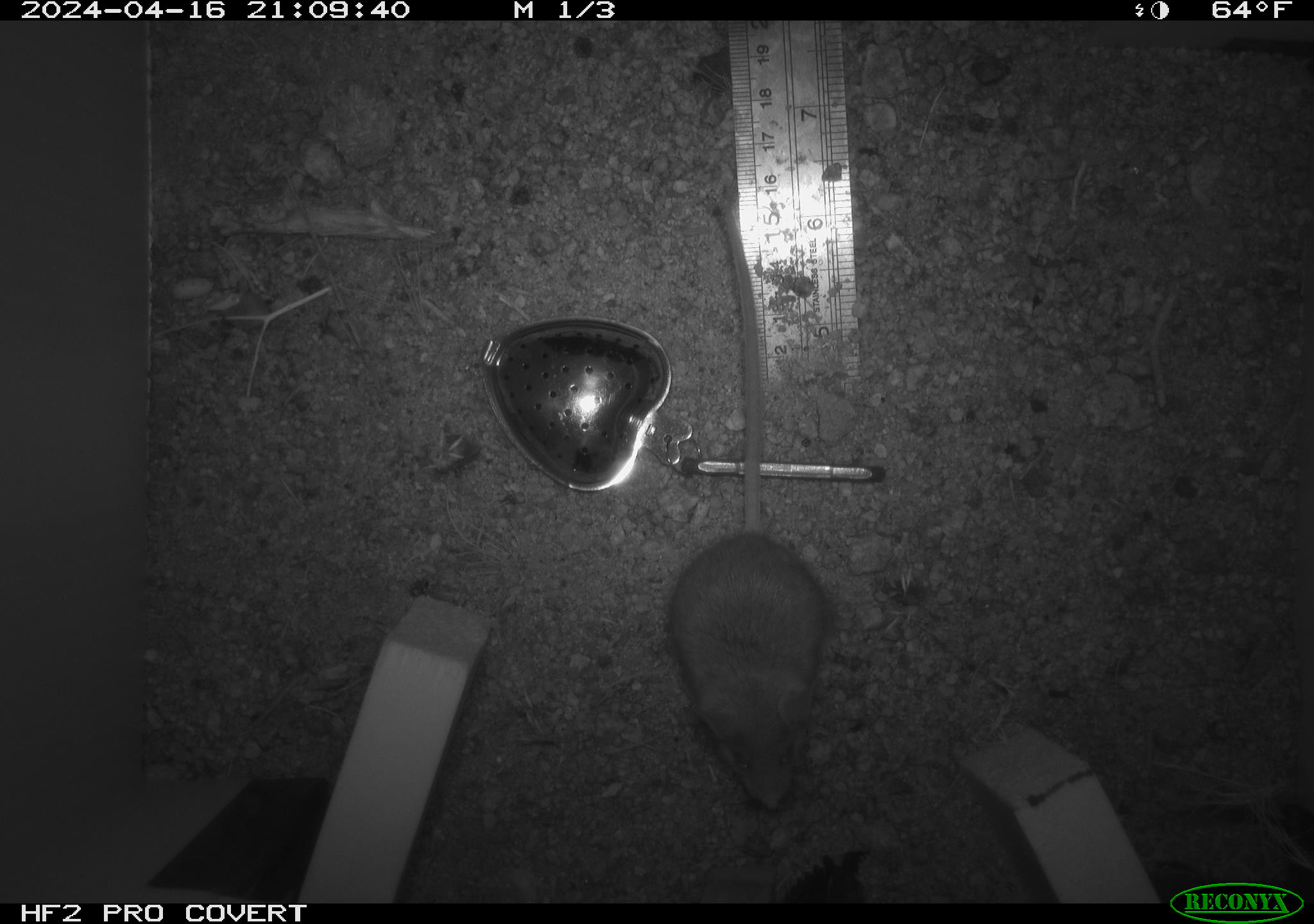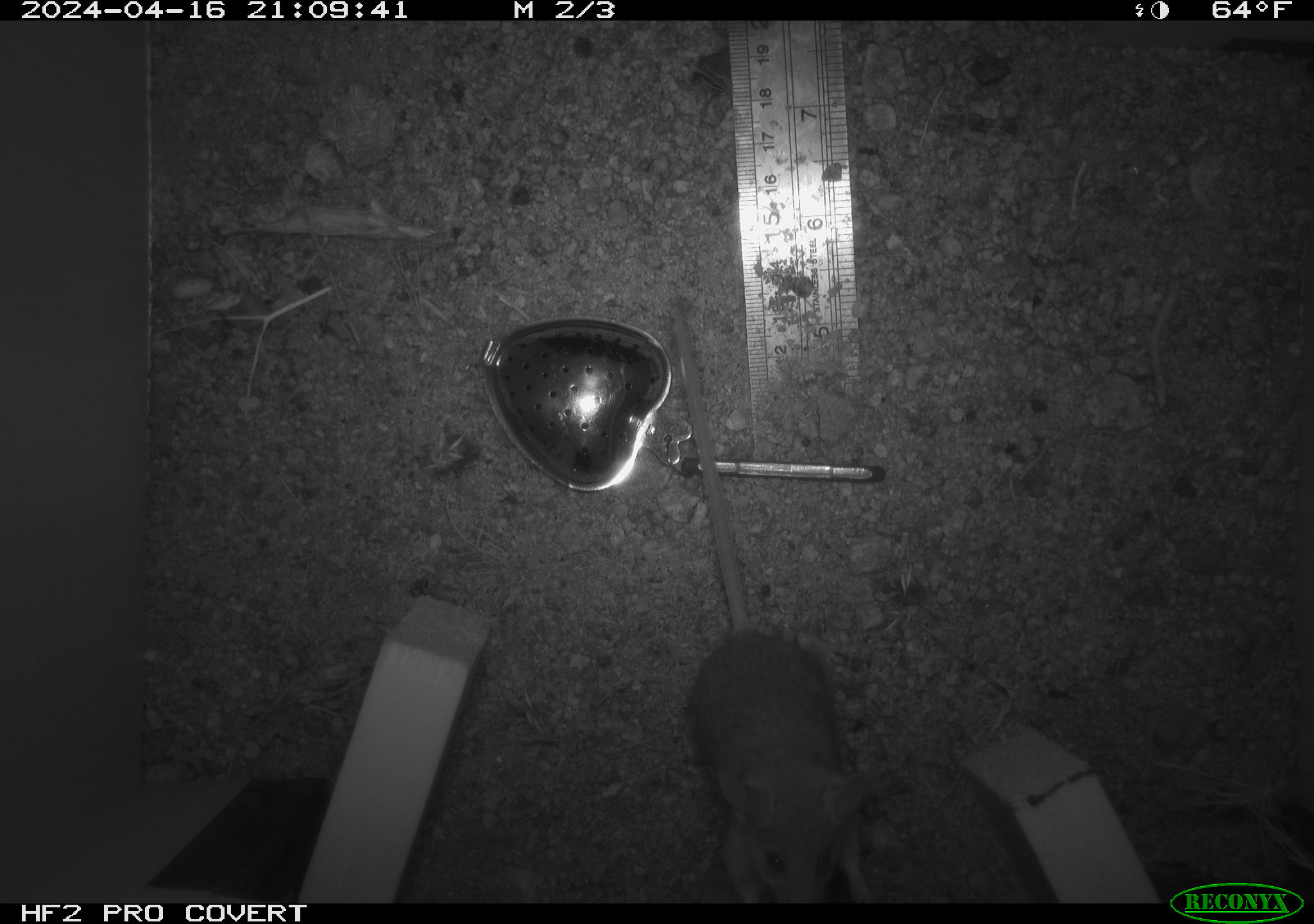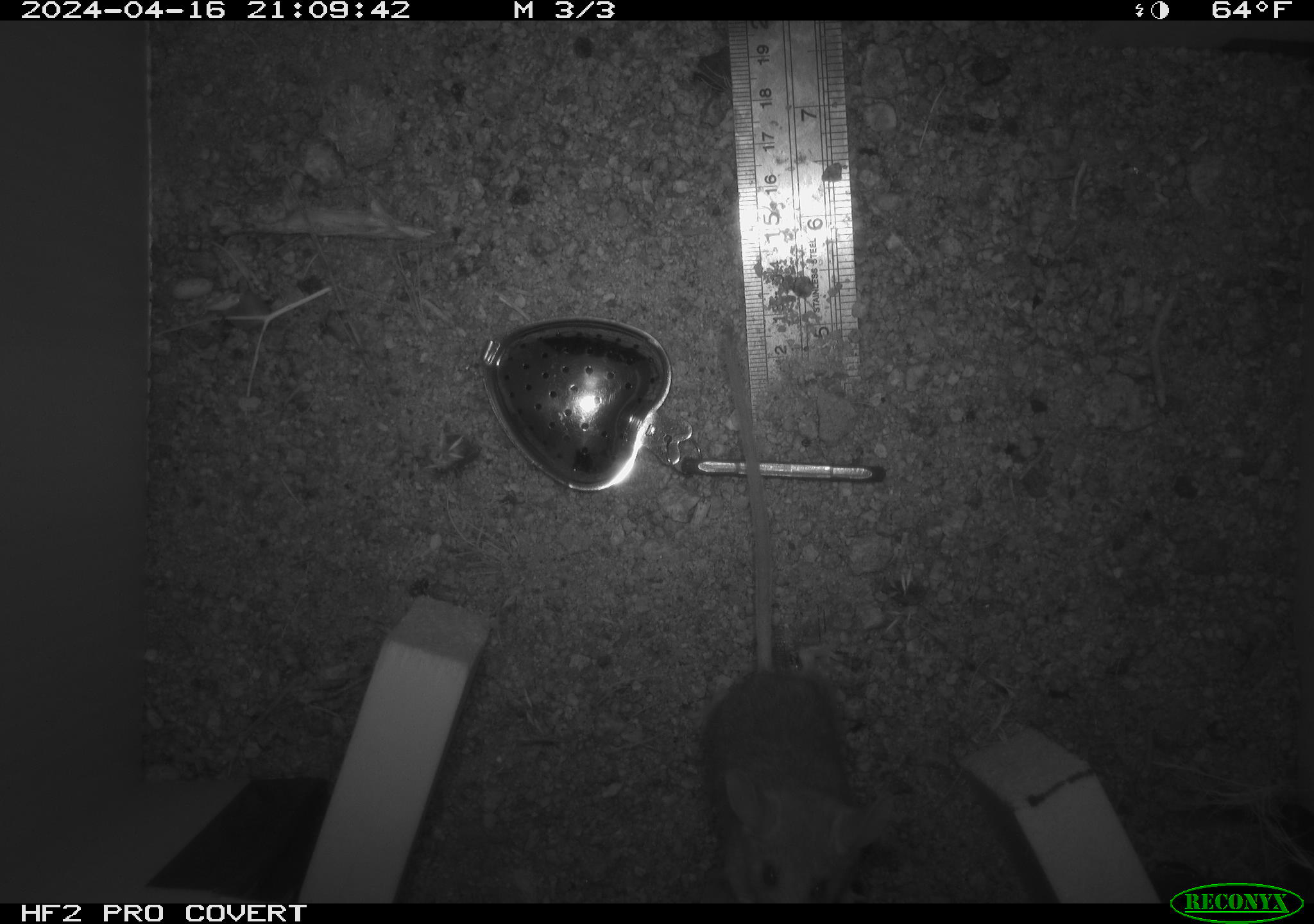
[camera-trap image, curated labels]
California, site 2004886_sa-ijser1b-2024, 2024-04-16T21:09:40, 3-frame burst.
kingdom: Animalia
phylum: Chordata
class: Mammalia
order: Rodentia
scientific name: Rodentia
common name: mouse species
Mouse species (Rodentia).